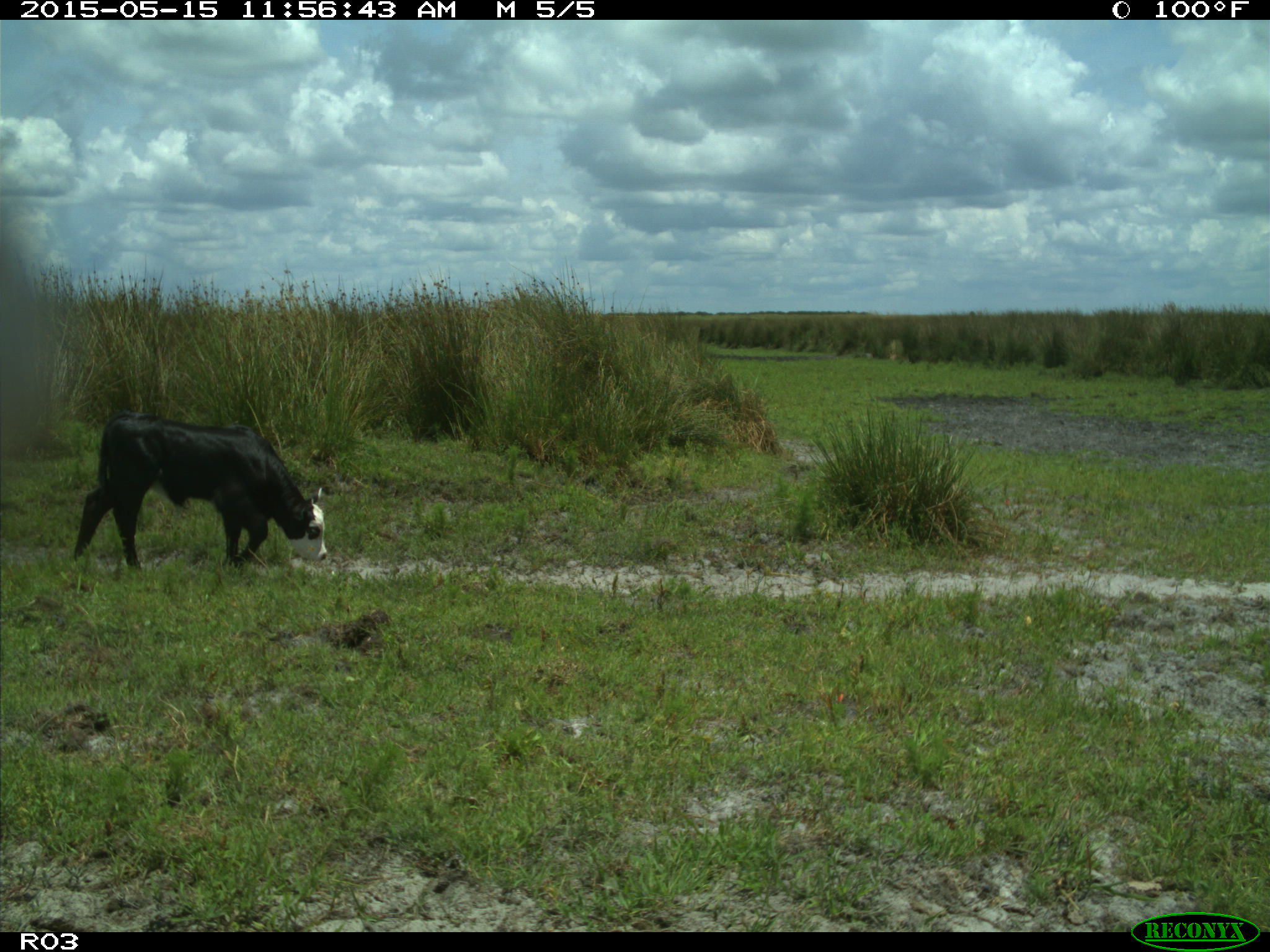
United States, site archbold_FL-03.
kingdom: Animalia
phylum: Chordata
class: Mammalia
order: Artiodactyla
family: Bovidae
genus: Bos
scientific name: Bos taurus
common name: domestic cow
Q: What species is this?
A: Bos taurus (domestic cow).